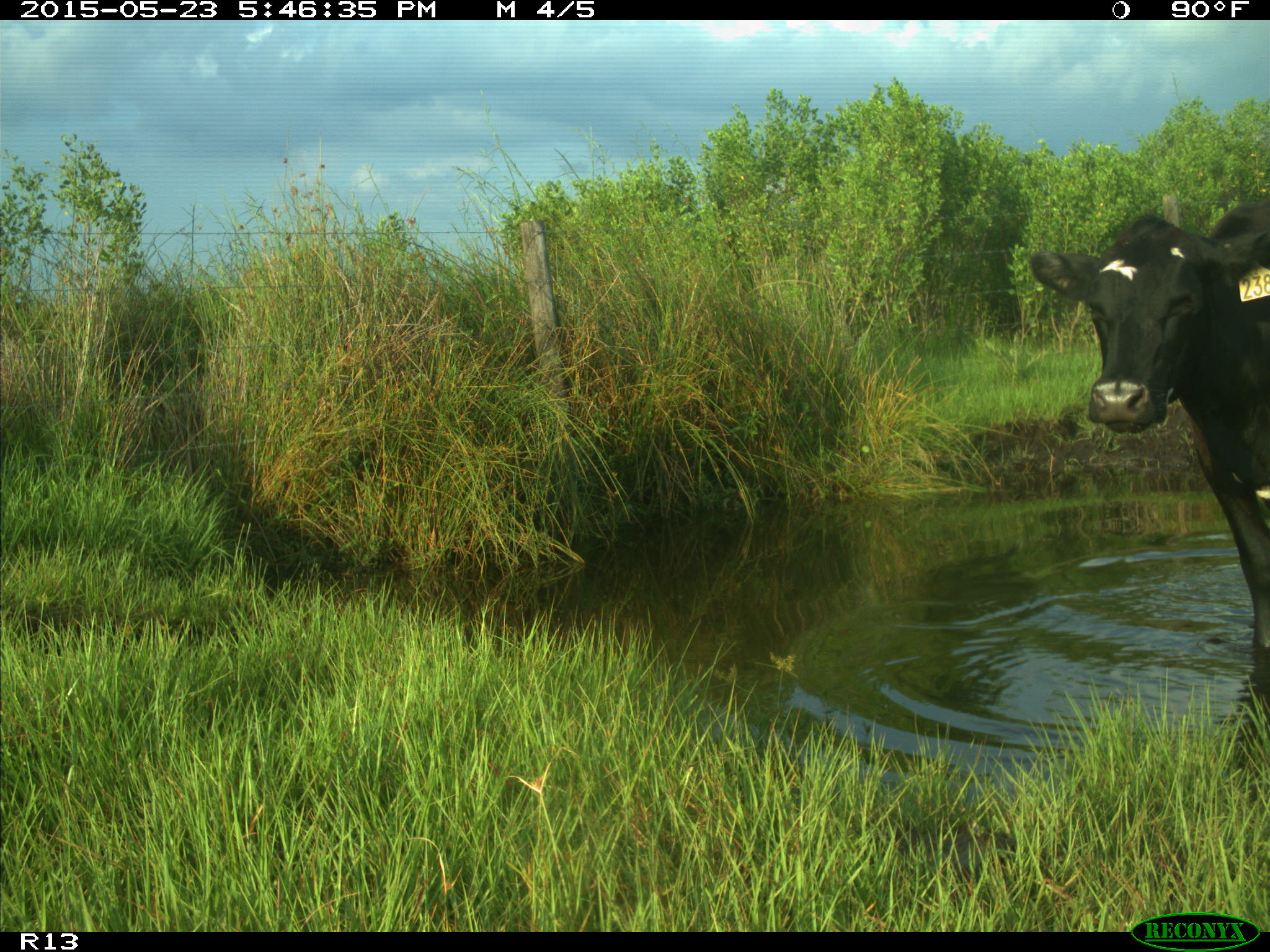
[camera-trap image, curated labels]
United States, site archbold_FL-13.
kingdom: Animalia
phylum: Chordata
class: Mammalia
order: Artiodactyla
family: Bovidae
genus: Bos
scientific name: Bos taurus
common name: domestic cow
Bos taurus (domestic cow).